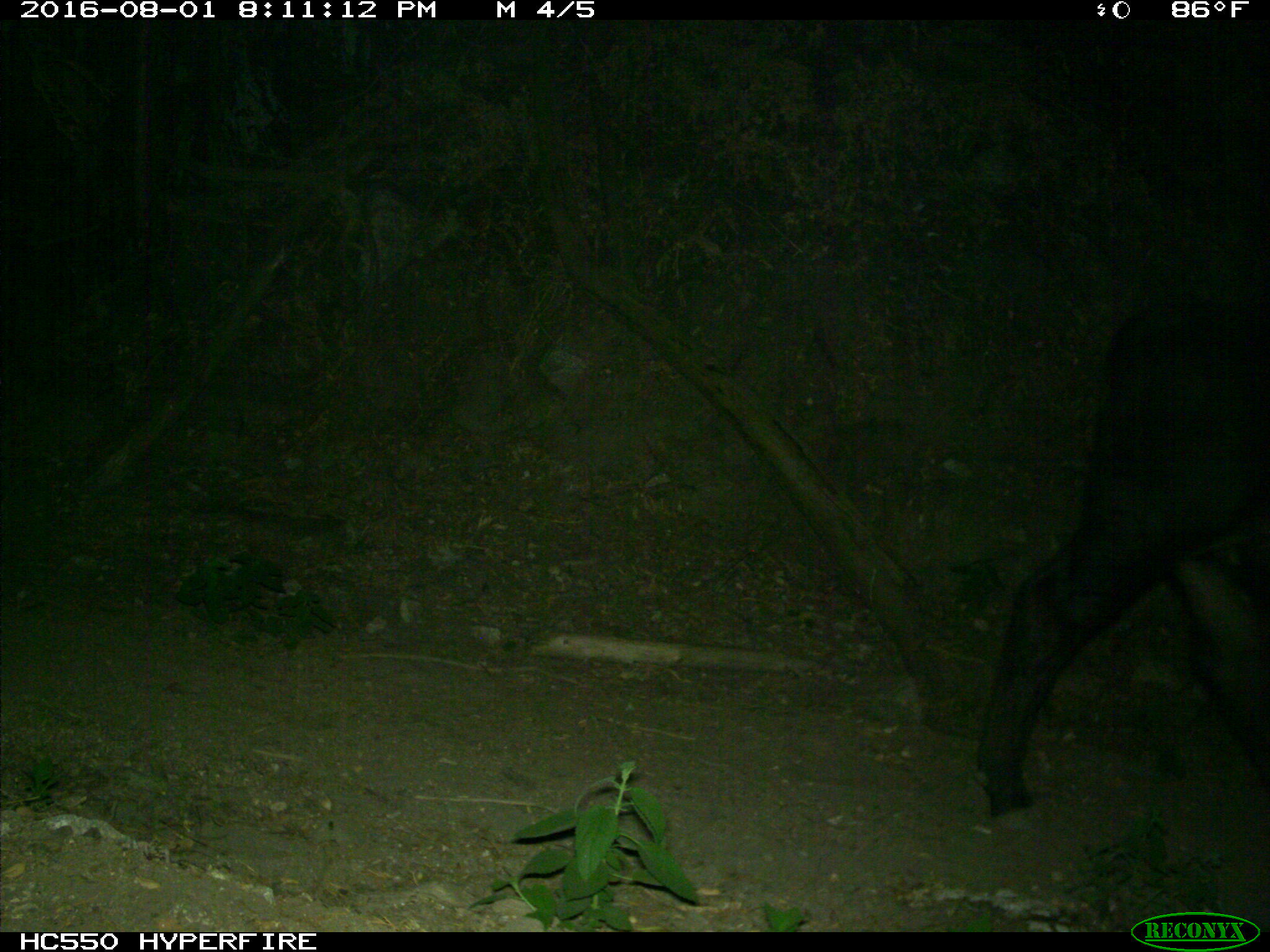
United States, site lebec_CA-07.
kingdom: Animalia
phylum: Chordata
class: Mammalia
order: Artiodactyla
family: Bovidae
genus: Bos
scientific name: Bos taurus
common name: domestic cow